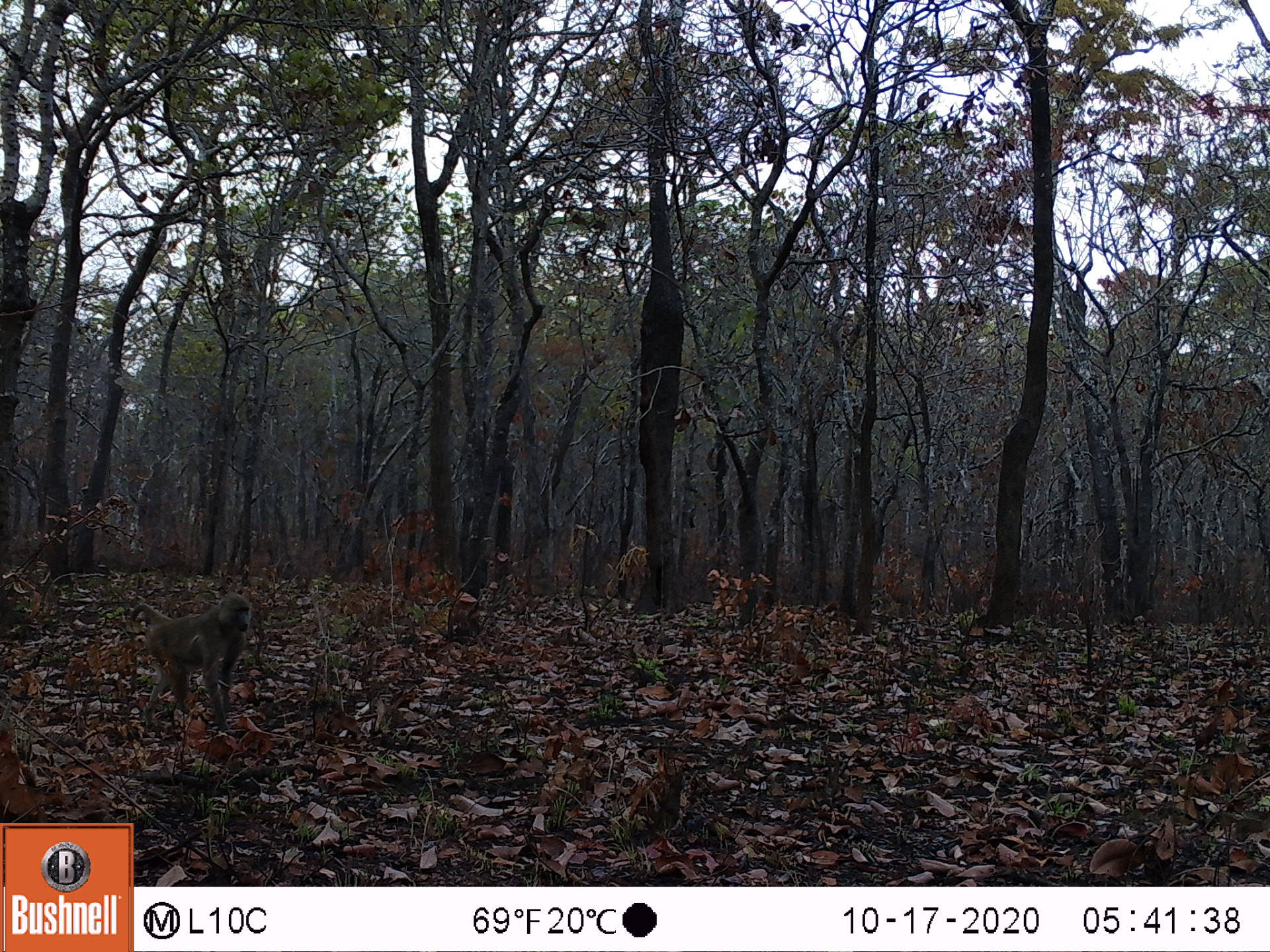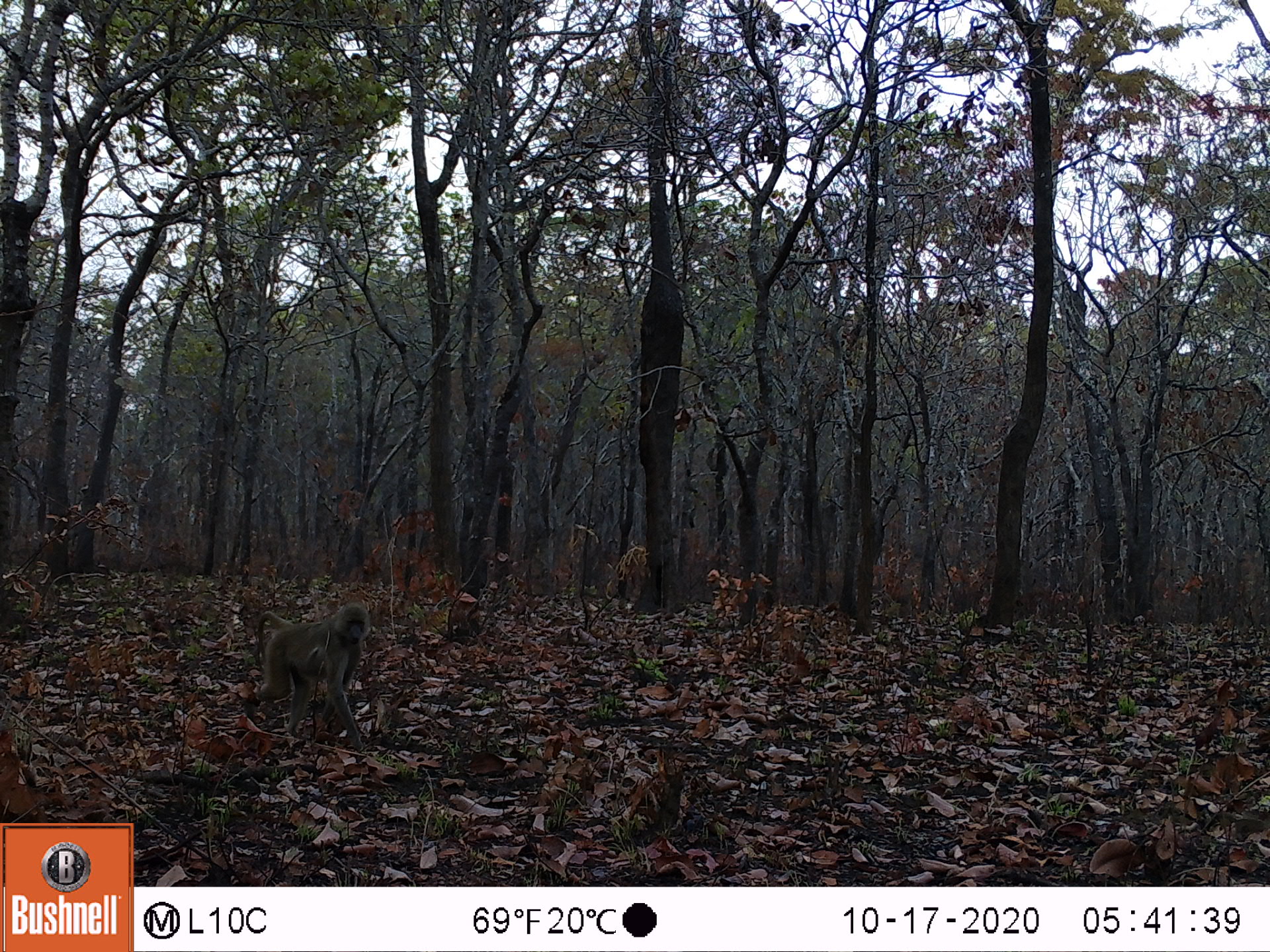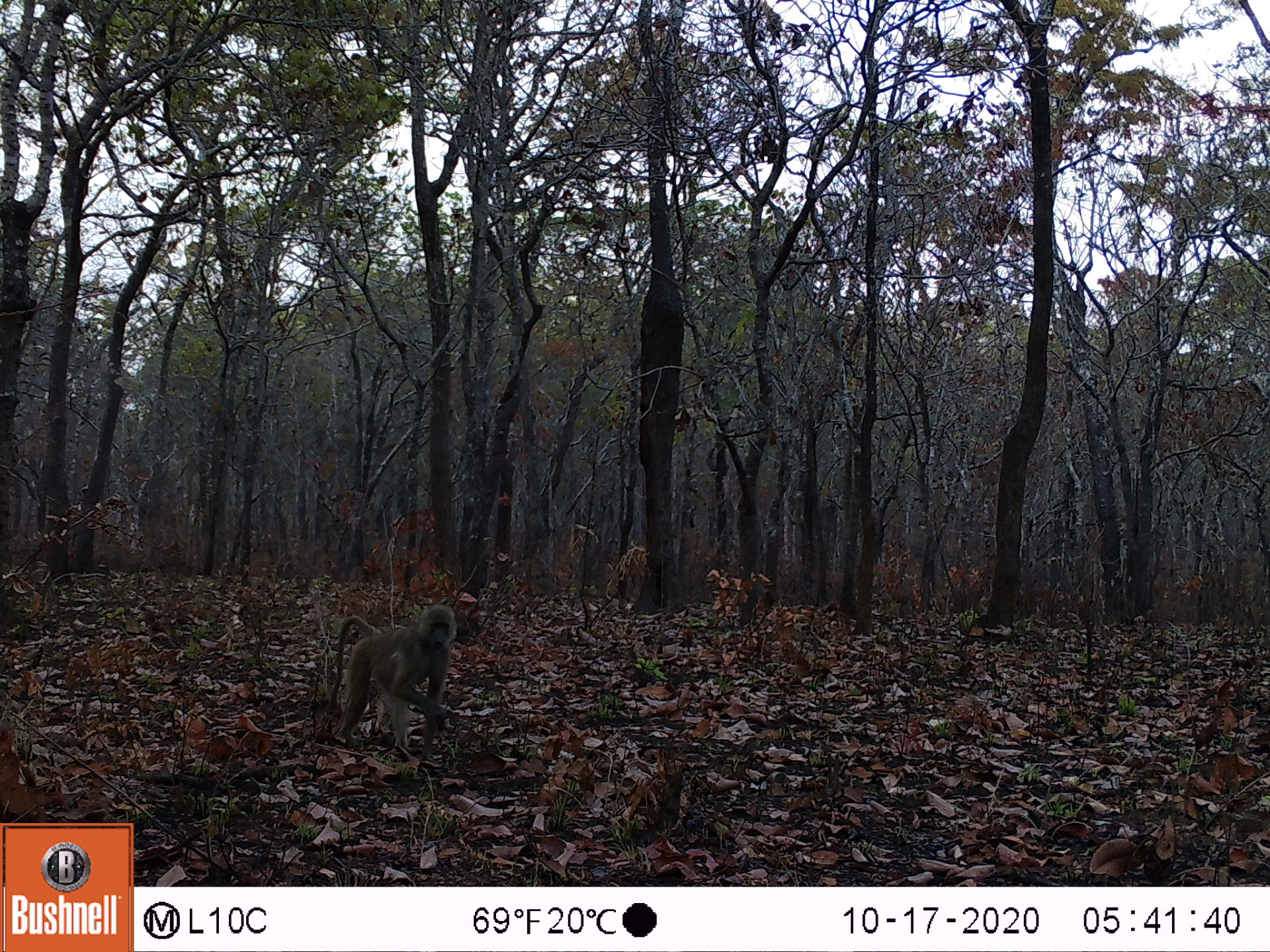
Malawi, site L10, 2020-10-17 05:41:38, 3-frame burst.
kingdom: Animalia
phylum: Chordata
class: Mammalia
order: Primates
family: Cercopithecidae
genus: Papio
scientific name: Papio cynocephalus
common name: yellow baboon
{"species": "yellow baboon (Papio cynocephalus)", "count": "1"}